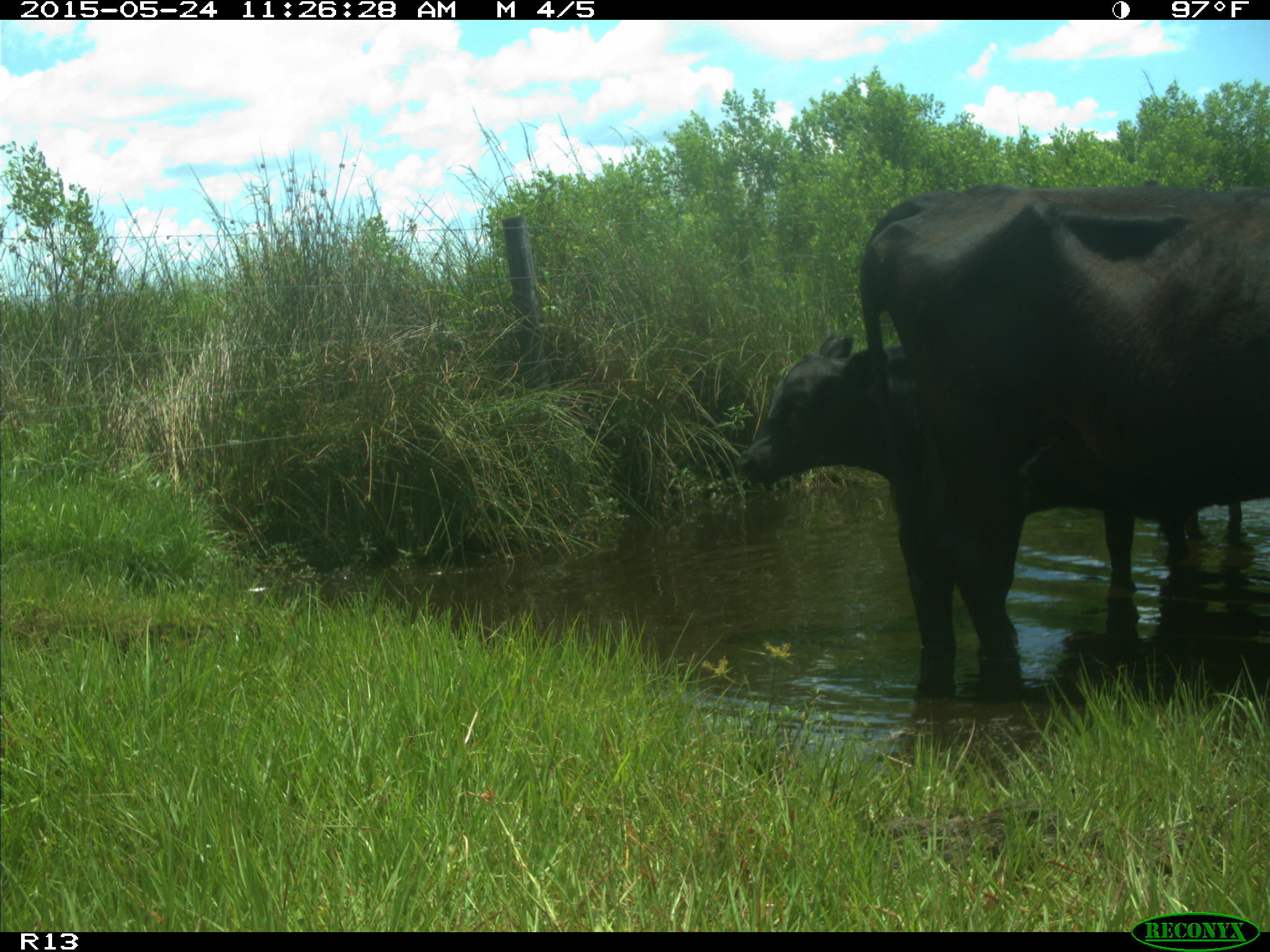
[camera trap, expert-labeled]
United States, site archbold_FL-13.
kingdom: Animalia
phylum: Chordata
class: Mammalia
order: Artiodactyla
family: Bovidae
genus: Bos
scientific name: Bos taurus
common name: domestic cow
Bos taurus (domestic cow).